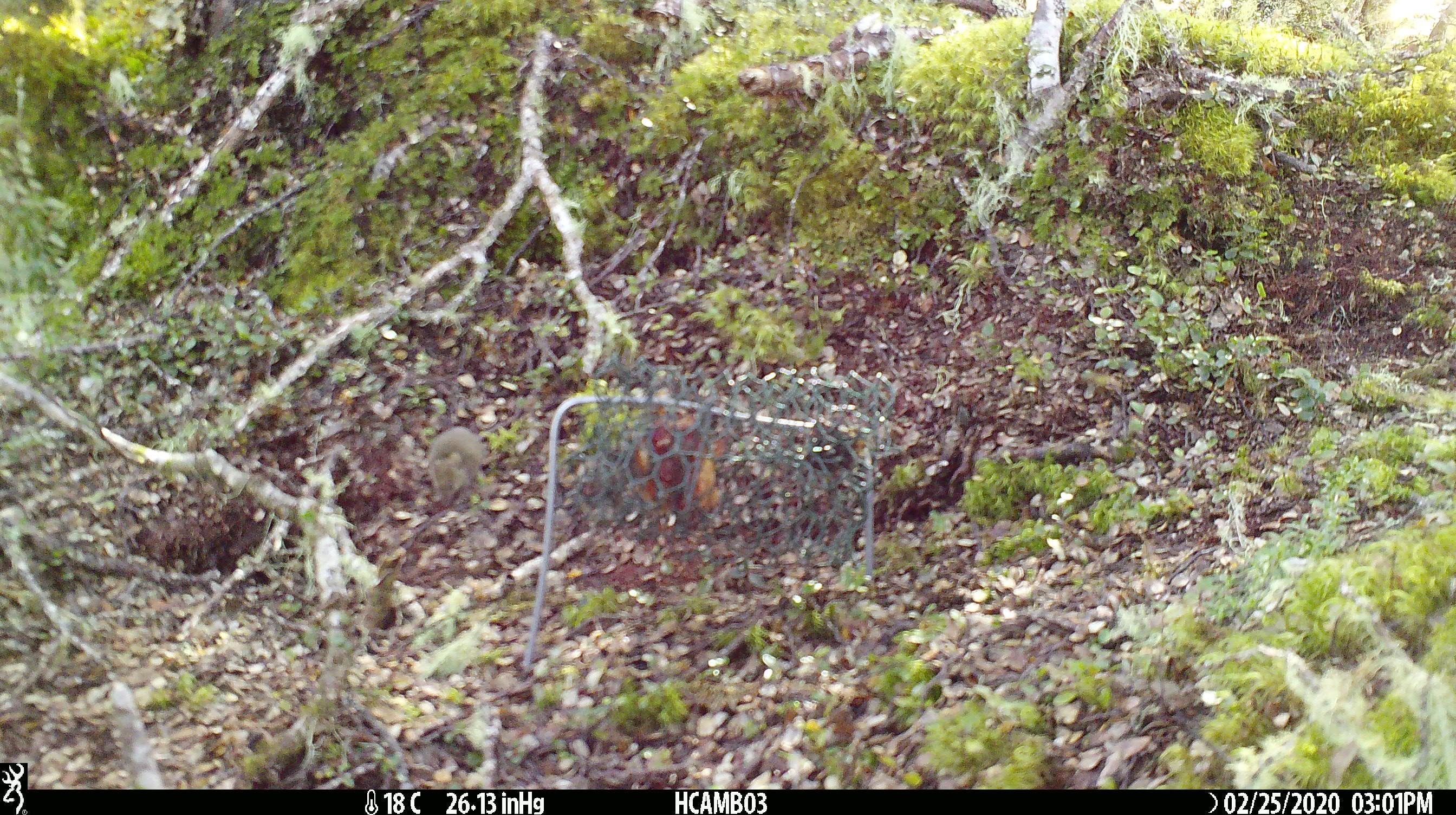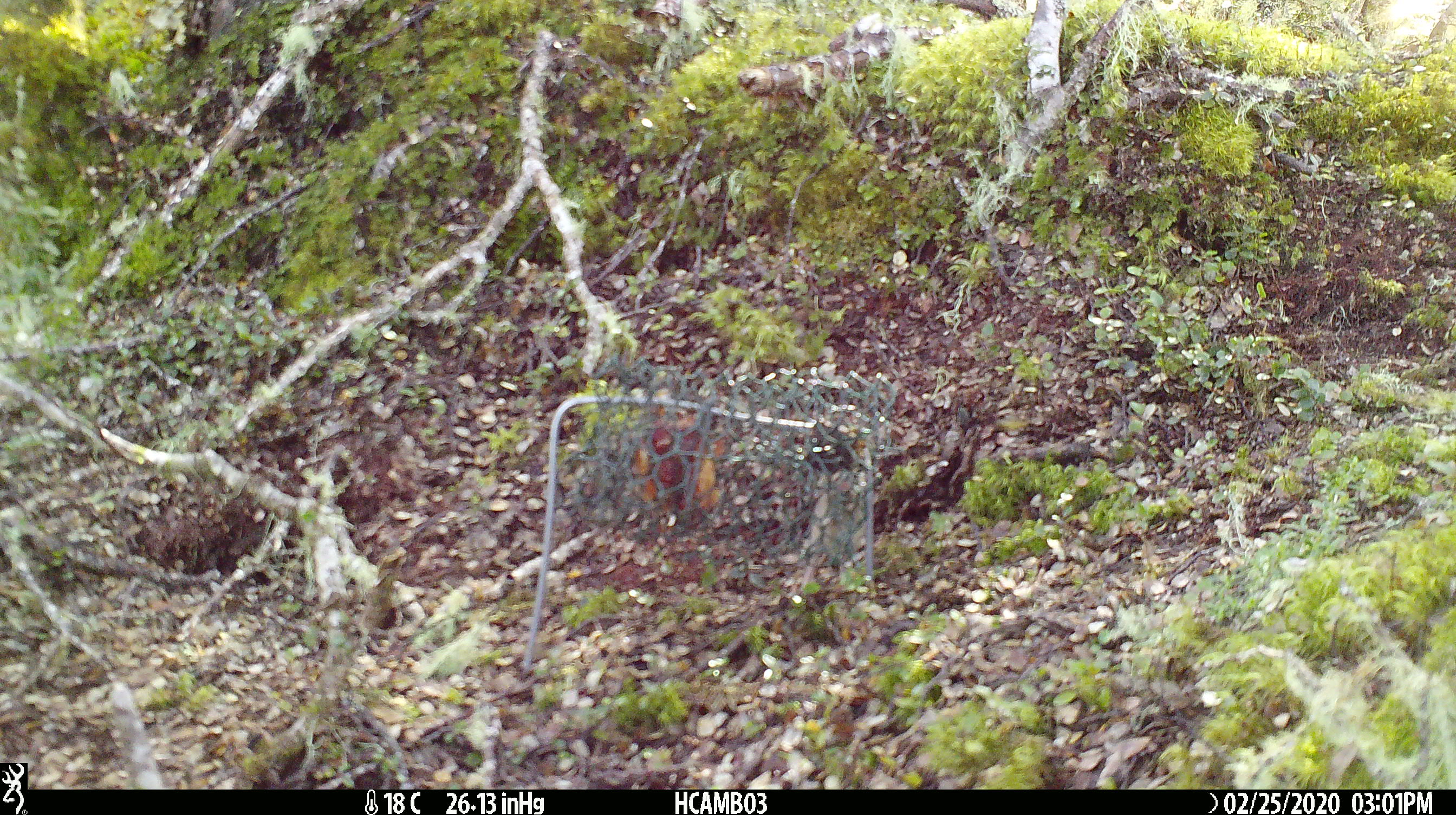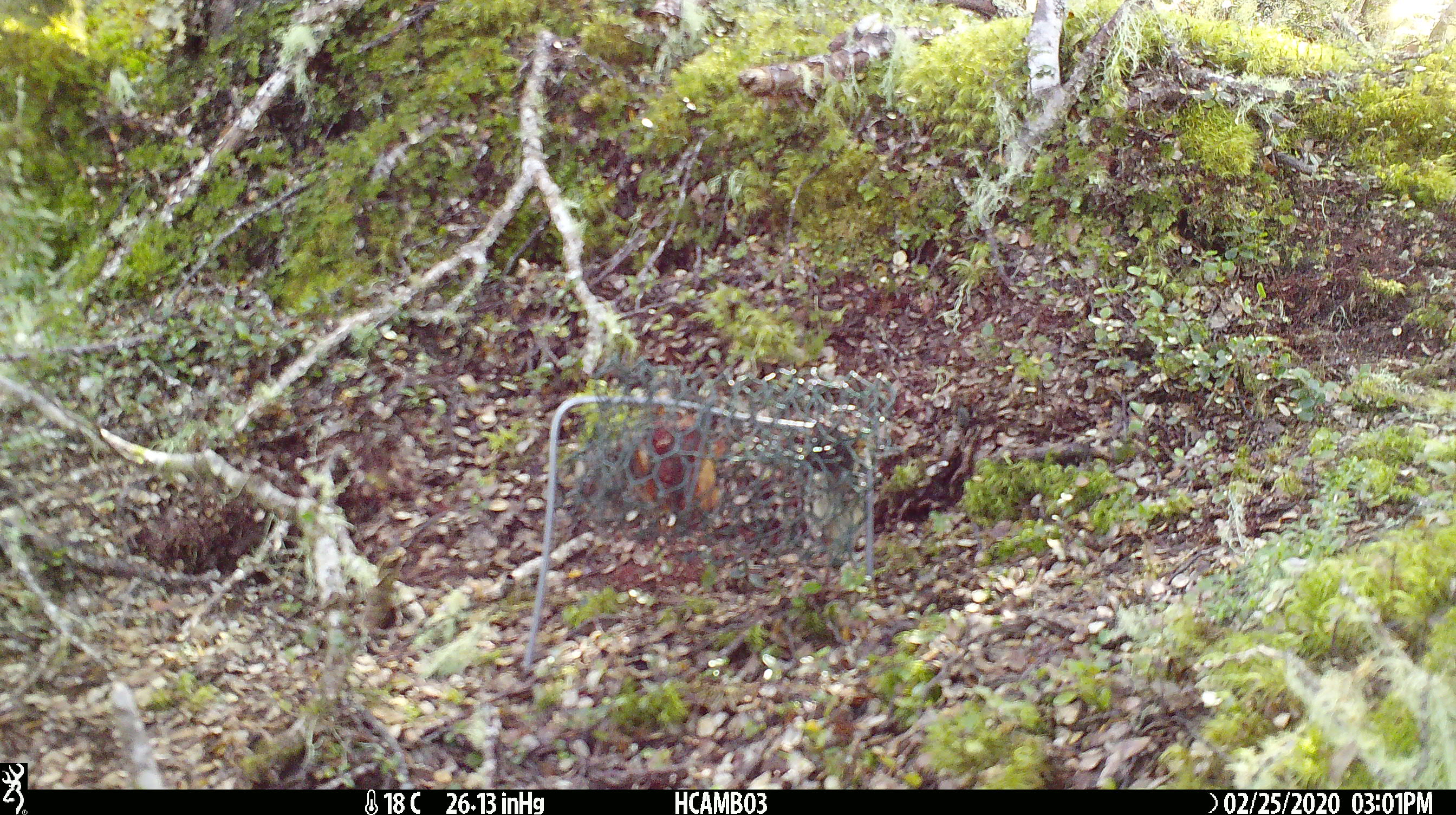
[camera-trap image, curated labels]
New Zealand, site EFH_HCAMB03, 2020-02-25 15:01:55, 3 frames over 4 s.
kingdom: Animalia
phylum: Chordata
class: Mammalia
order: Rodentia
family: Muridae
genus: Mus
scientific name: Mus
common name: mouse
Mouse (Mus).